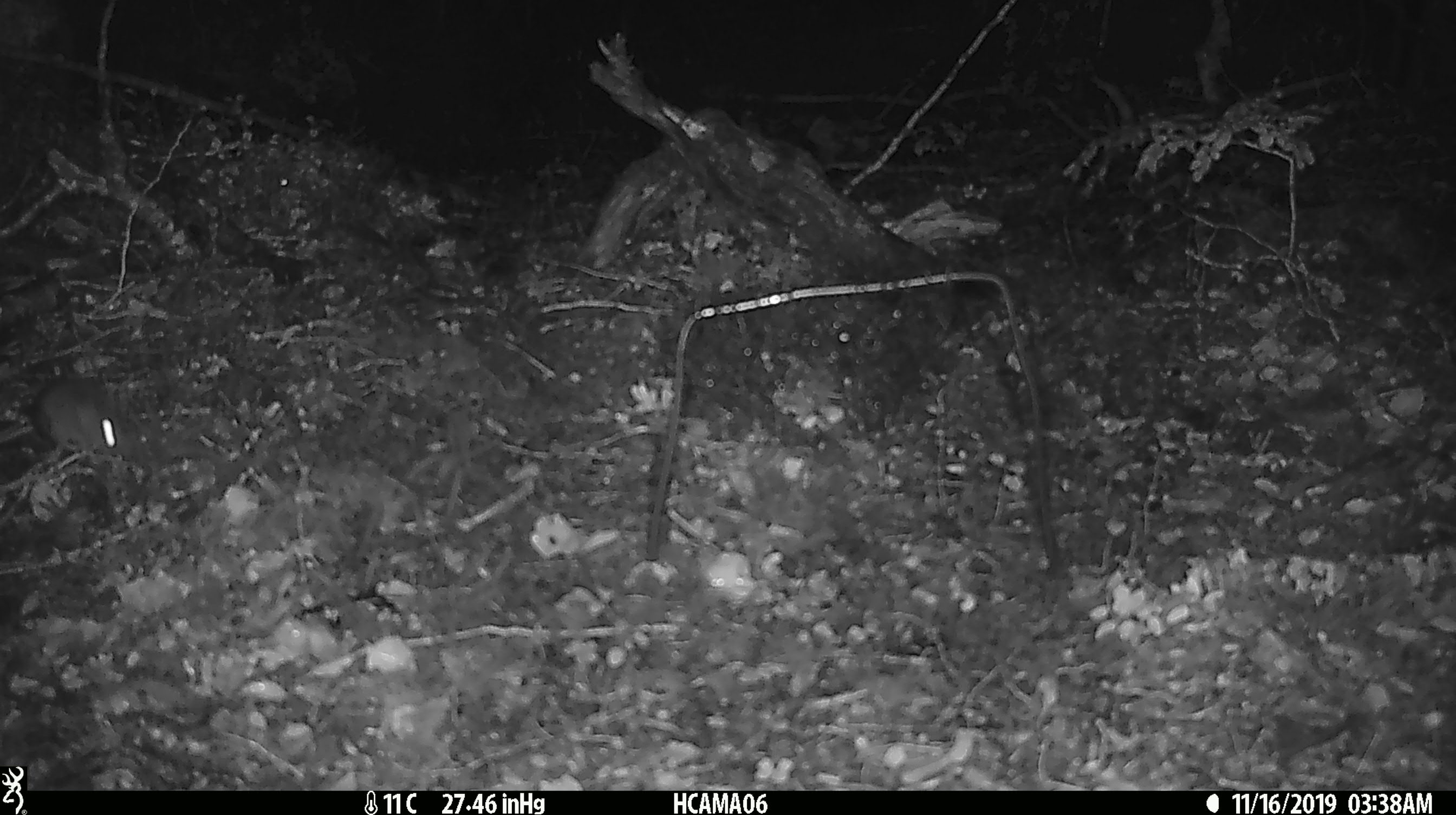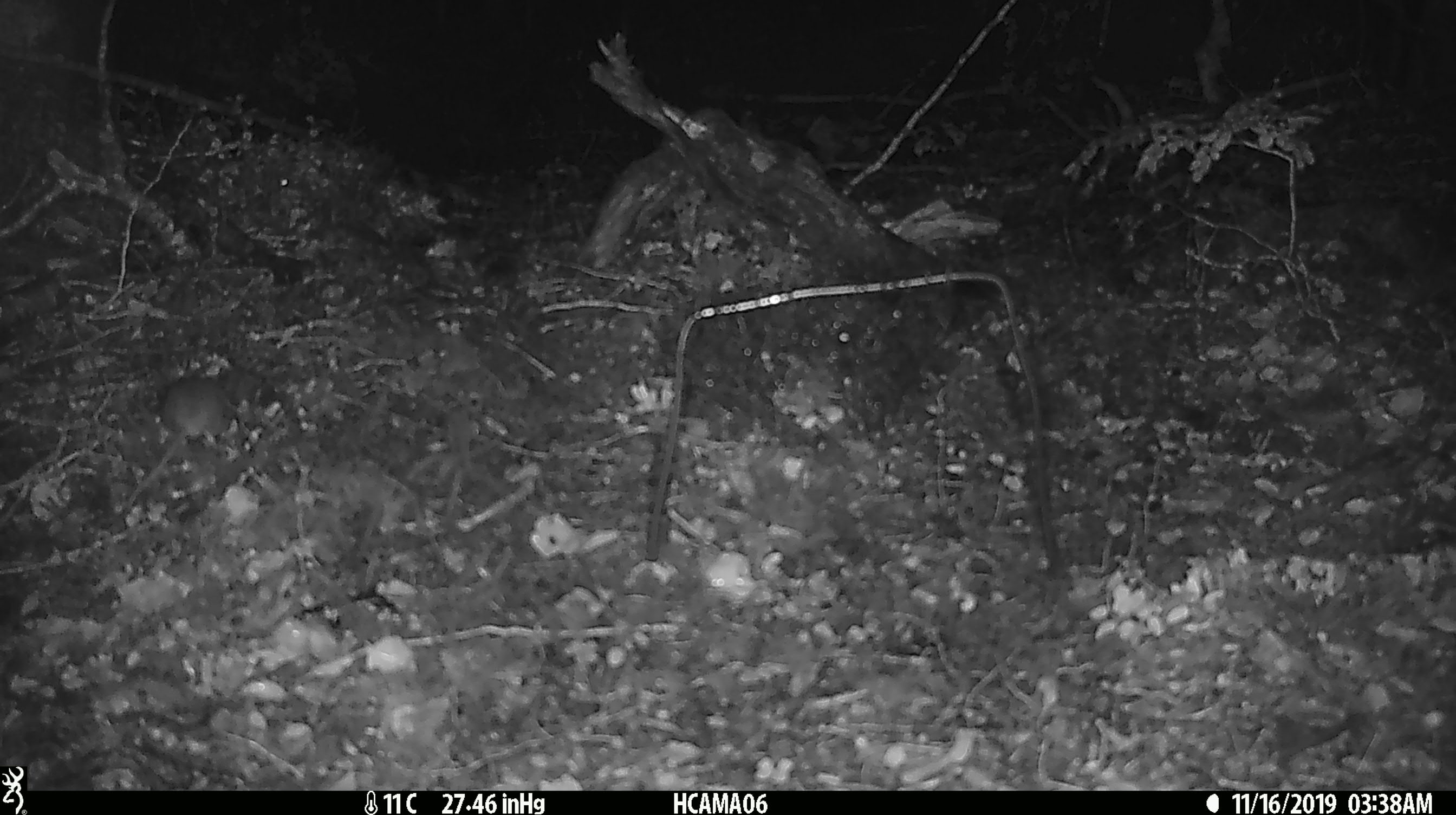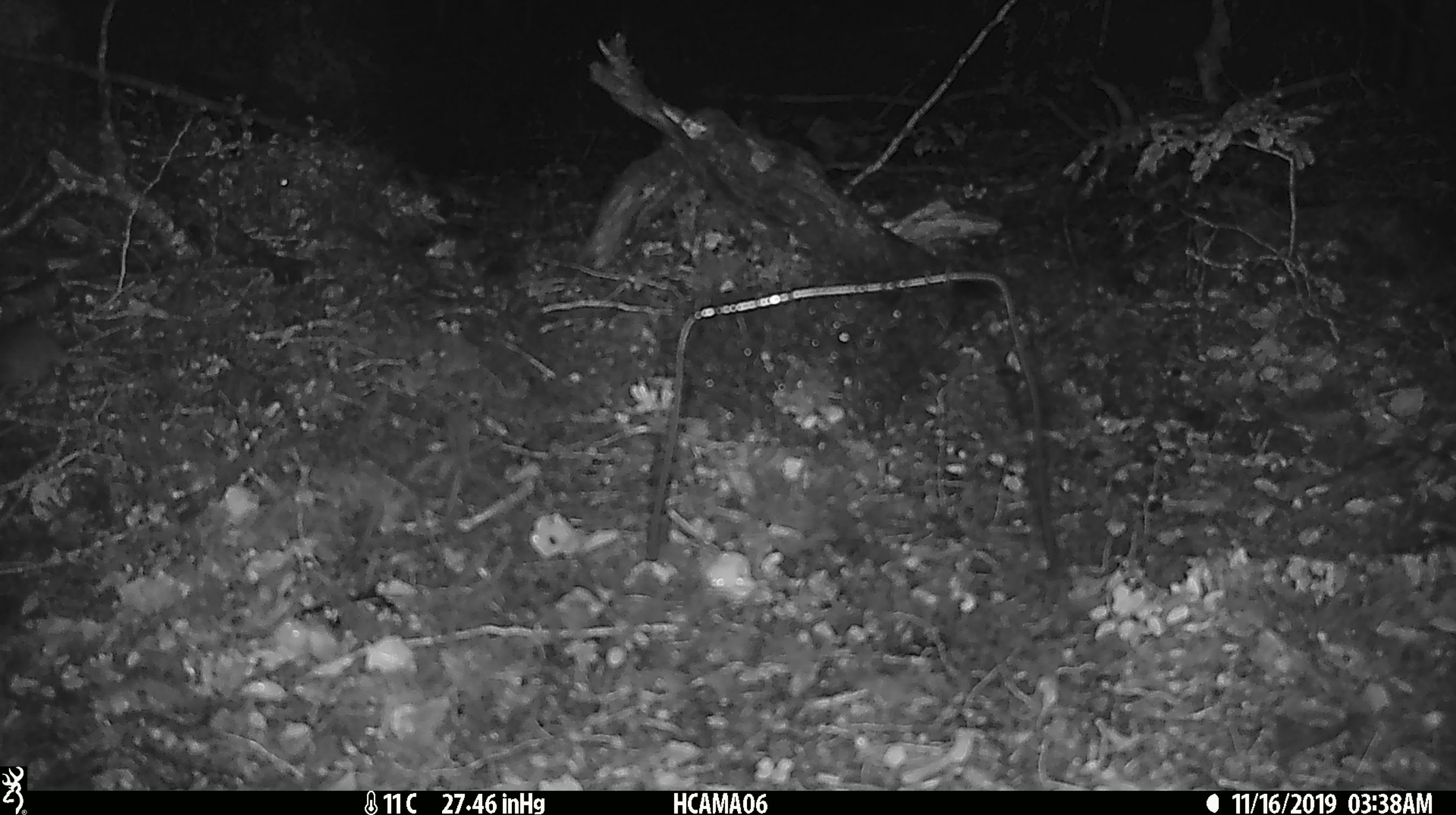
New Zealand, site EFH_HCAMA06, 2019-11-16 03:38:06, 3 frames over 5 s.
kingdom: Animalia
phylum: Chordata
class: Mammalia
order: Rodentia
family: Muridae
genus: Mus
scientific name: Mus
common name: mouse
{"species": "mouse (Mus)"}